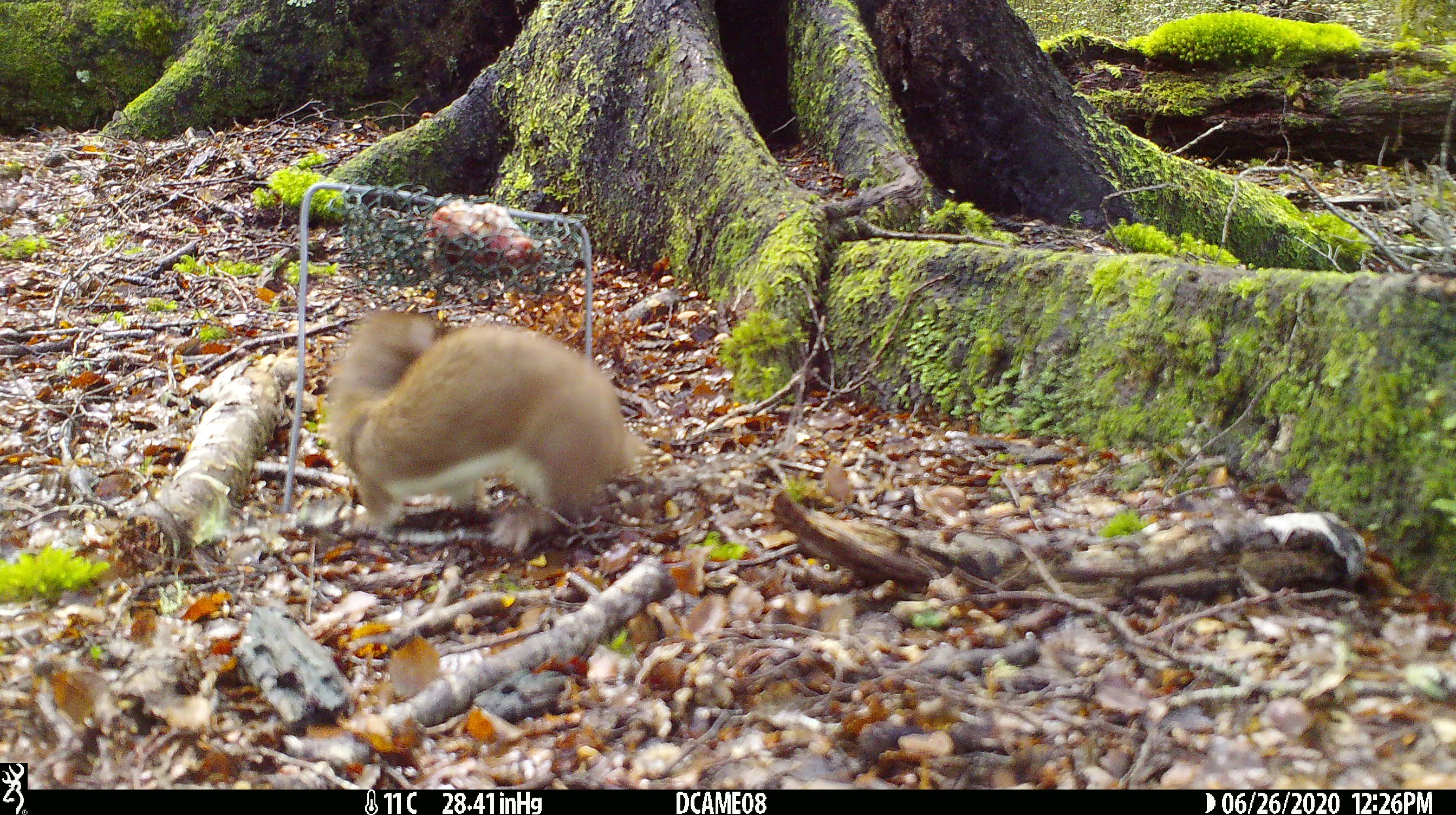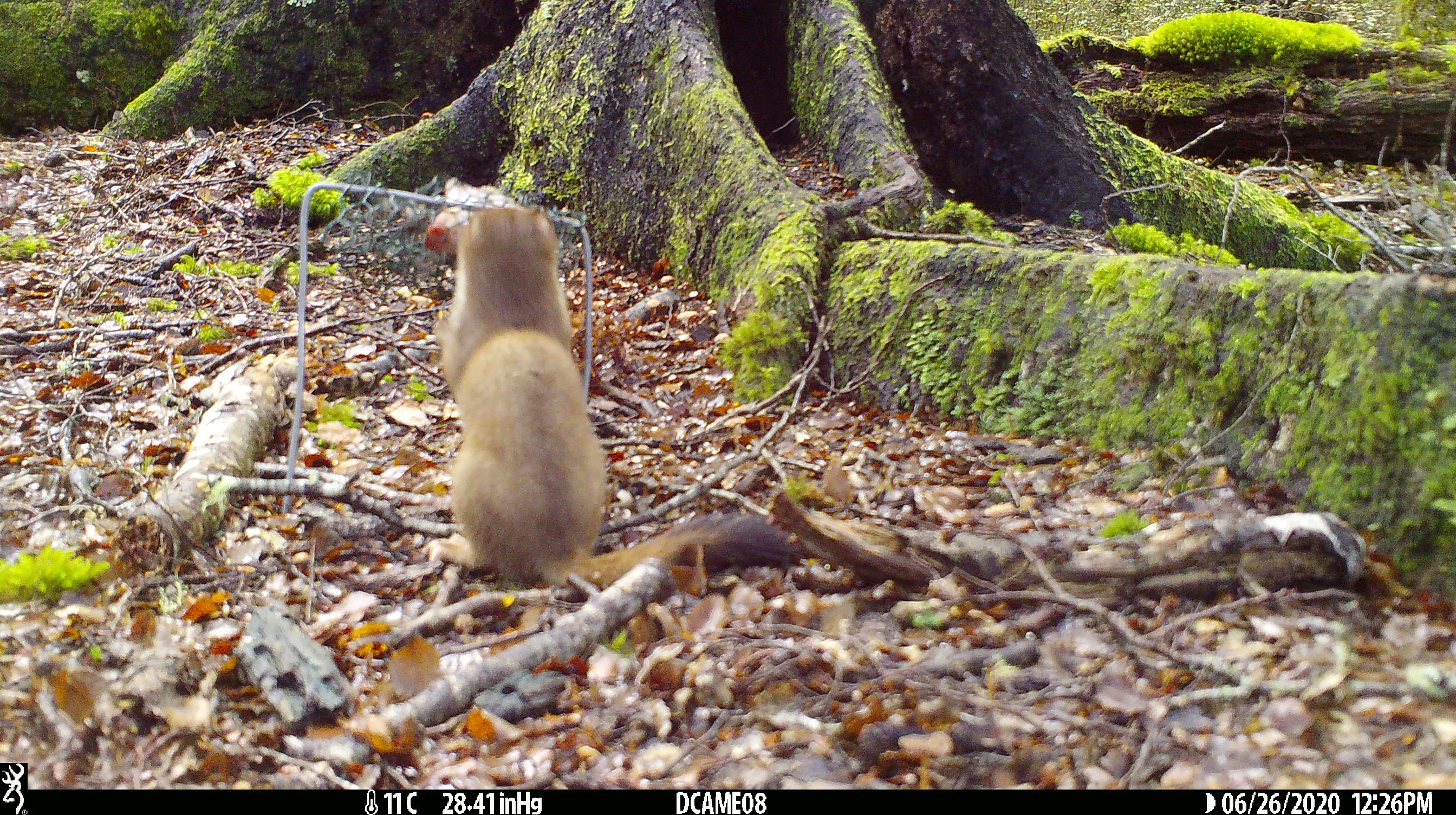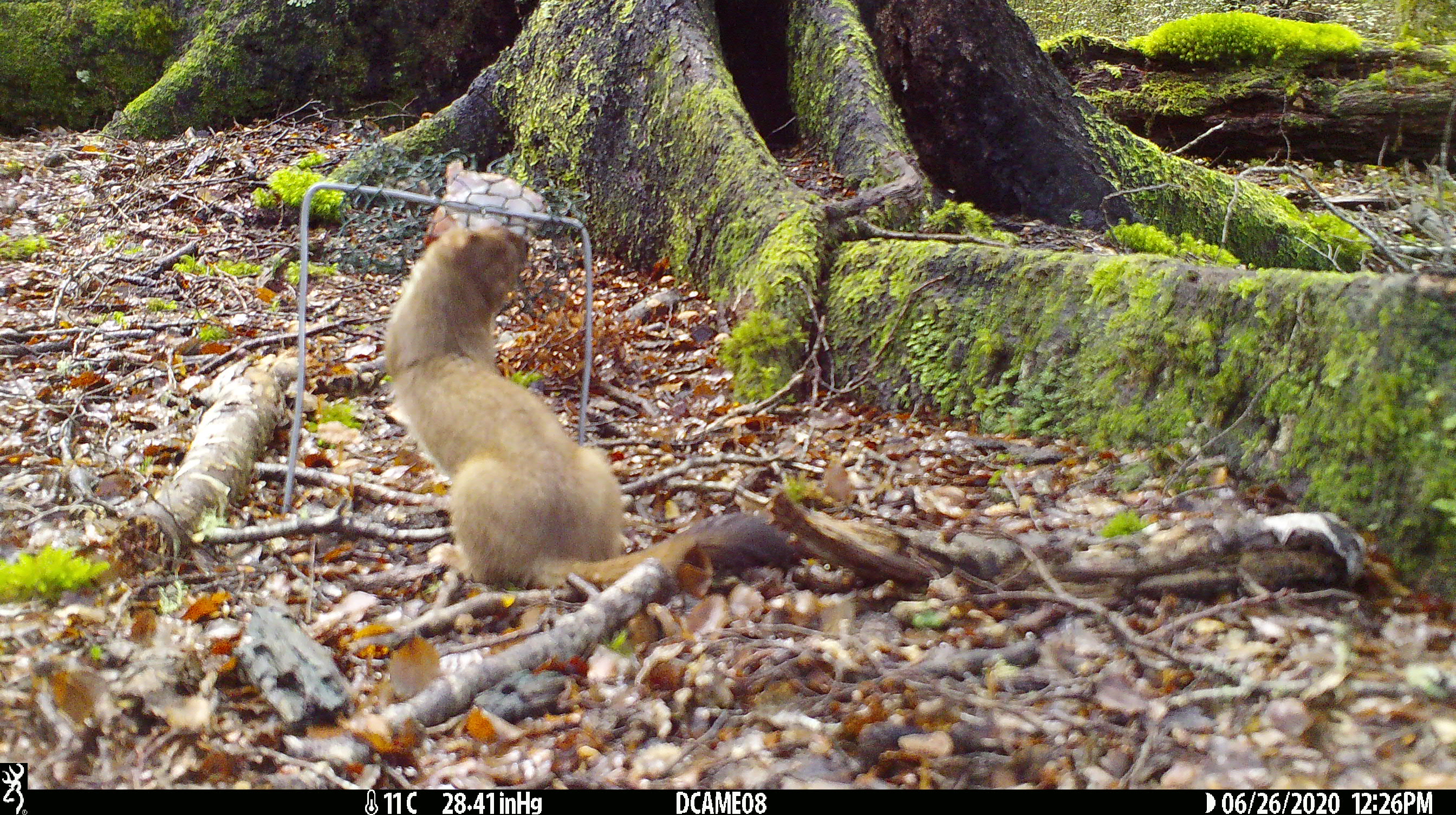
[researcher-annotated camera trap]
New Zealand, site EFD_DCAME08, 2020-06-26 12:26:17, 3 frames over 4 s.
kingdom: Animalia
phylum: Chordata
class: Mammalia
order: Carnivora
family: Mustelidae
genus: Mustela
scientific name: Mustela erminea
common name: stoat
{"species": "stoat (Mustela erminea)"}